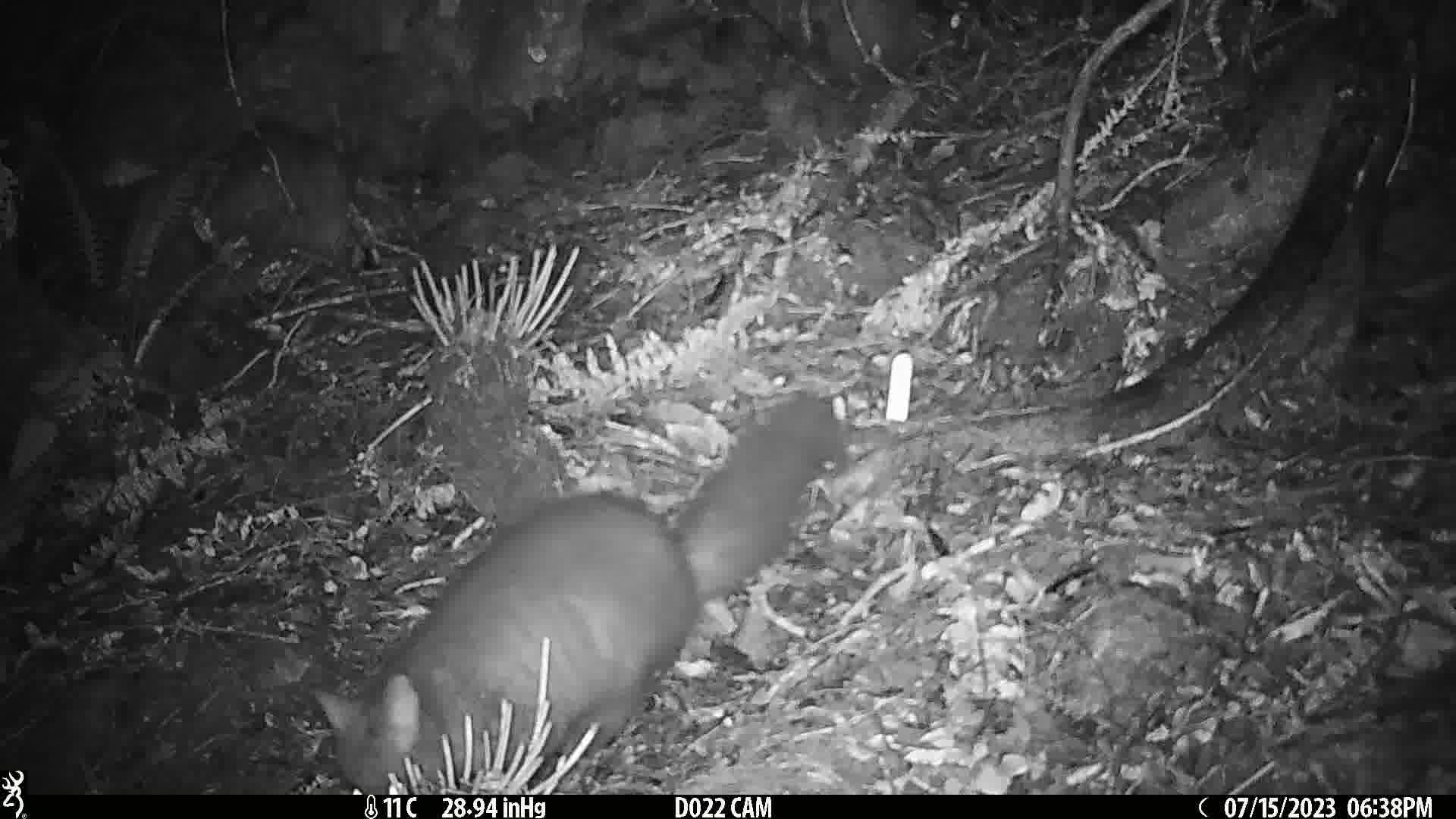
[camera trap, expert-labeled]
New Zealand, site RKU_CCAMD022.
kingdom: Animalia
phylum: Chordata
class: Mammalia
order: Diprotodontia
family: Phalangeridae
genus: Trichosurus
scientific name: Trichosurus vulpecula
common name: common brushtail possum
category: possum